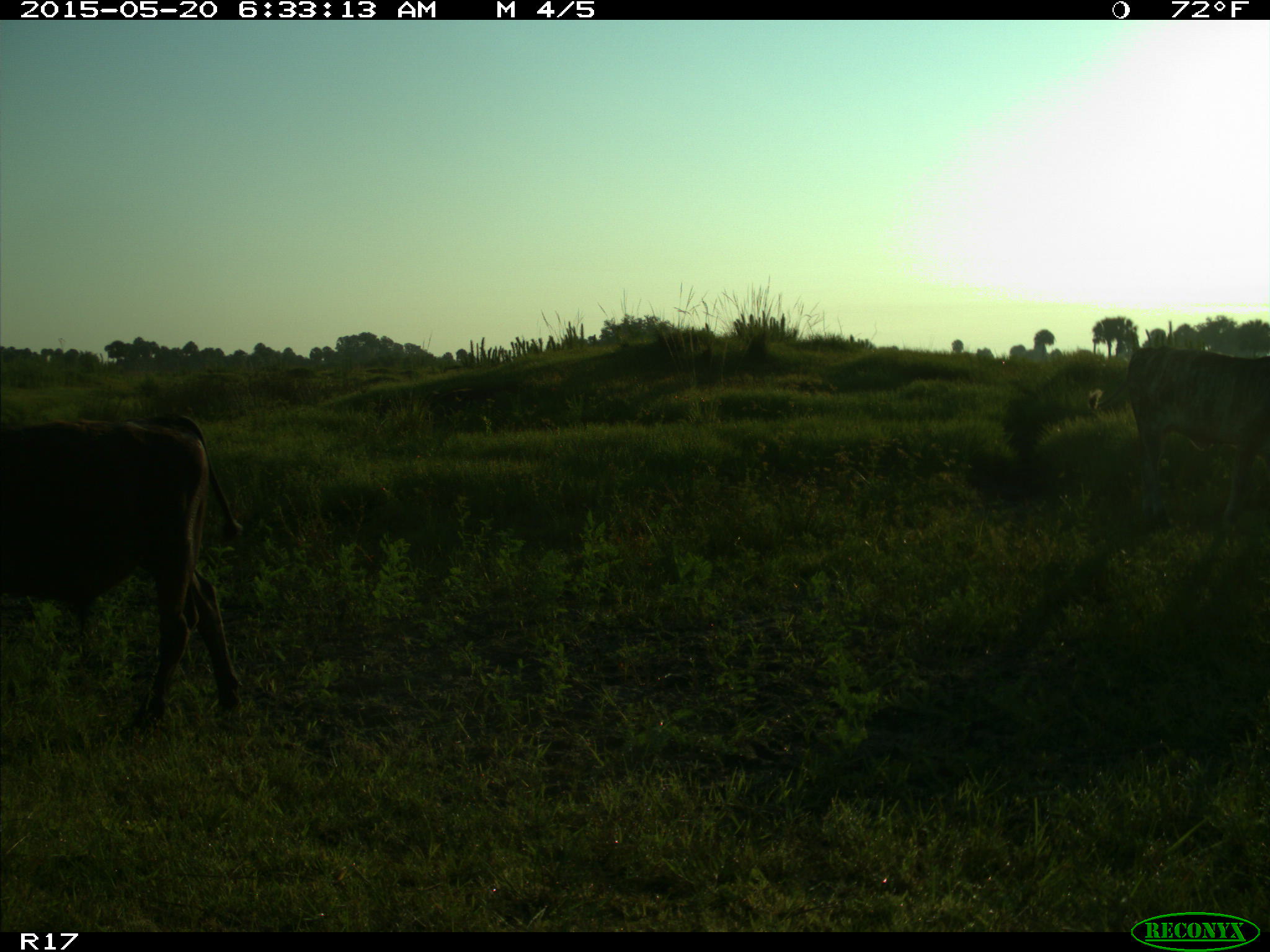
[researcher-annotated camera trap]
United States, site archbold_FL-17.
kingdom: Animalia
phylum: Chordata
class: Mammalia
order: Artiodactyla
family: Bovidae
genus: Bos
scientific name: Bos taurus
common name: domestic cow